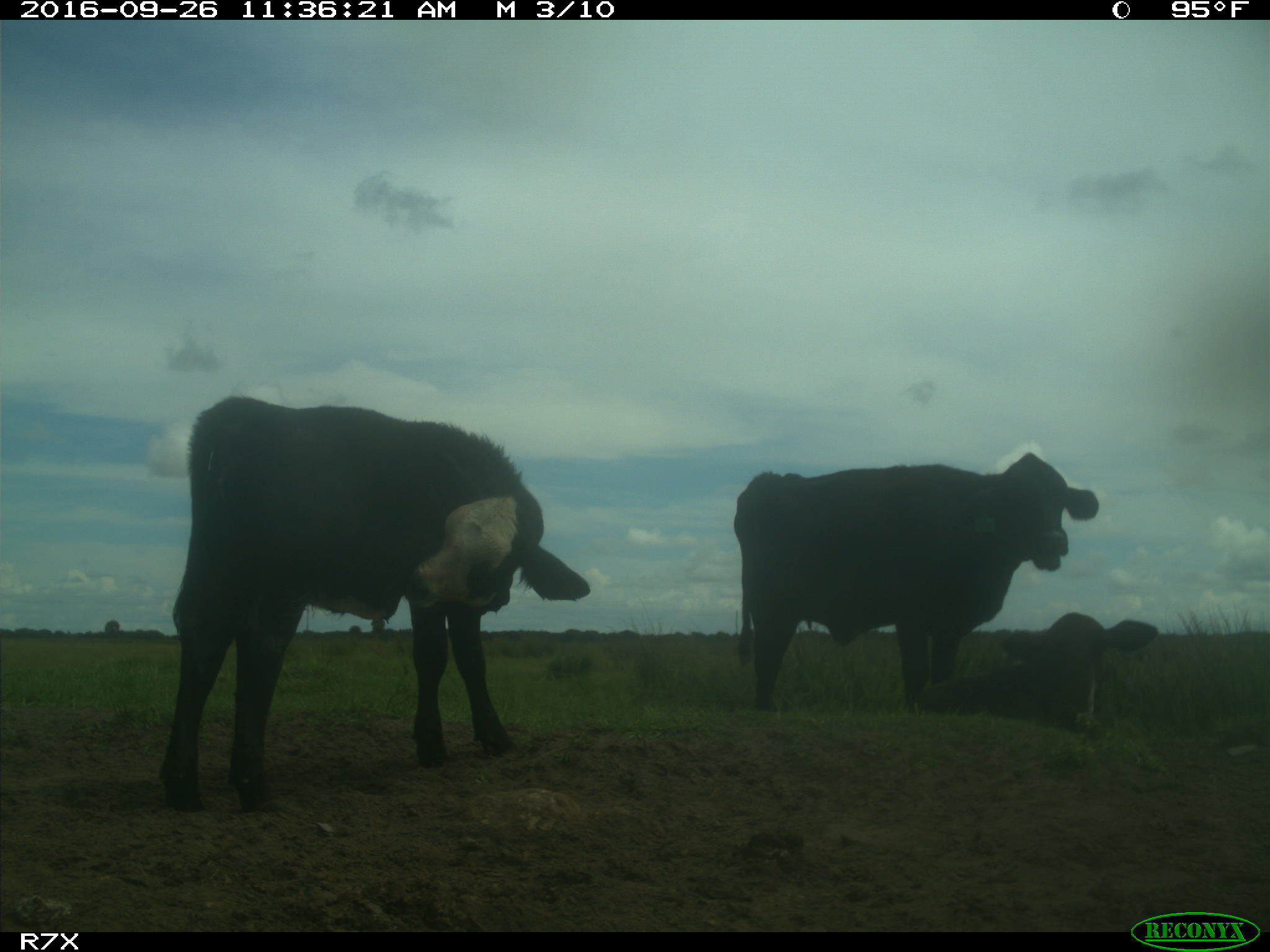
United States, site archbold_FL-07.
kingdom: Animalia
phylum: Chordata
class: Mammalia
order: Artiodactyla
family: Bovidae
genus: Bos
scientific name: Bos taurus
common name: domestic cow